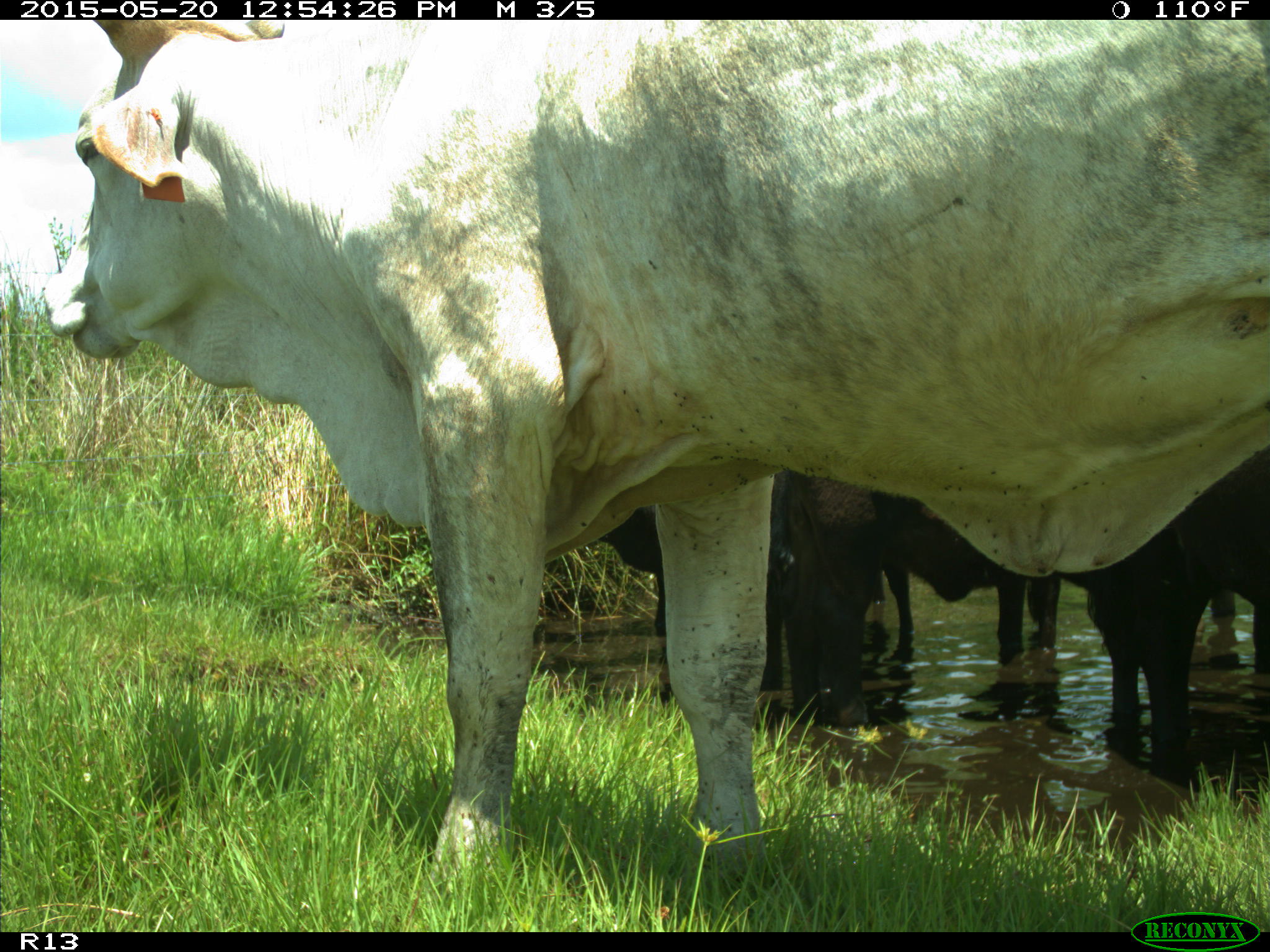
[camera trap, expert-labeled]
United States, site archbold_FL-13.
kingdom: Animalia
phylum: Chordata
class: Mammalia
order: Artiodactyla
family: Bovidae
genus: Bos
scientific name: Bos taurus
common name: domestic cow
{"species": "Bos taurus (domestic cow)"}